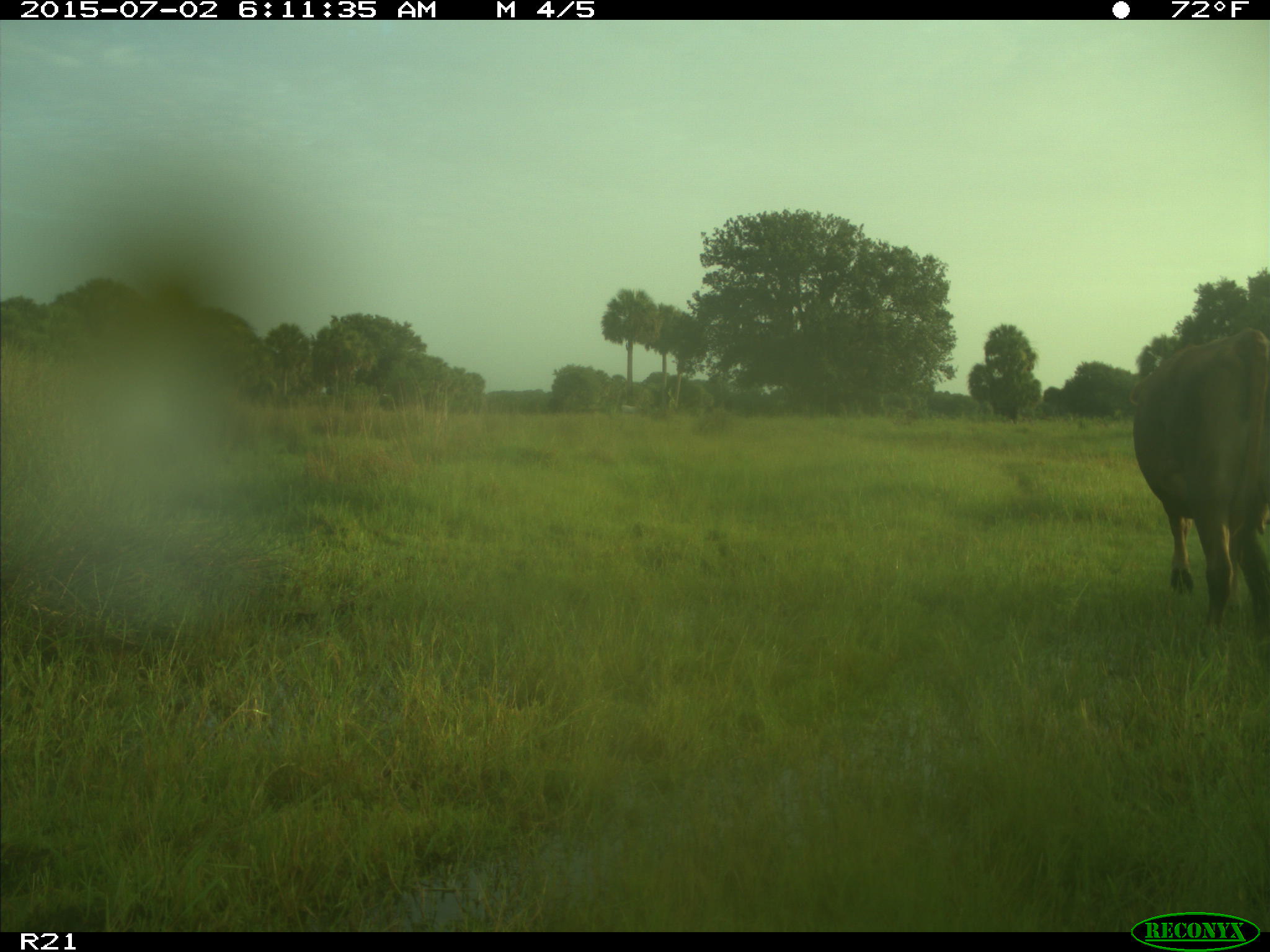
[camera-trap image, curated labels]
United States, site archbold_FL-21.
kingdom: Animalia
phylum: Chordata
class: Mammalia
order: Artiodactyla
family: Bovidae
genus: Bos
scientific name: Bos taurus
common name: domestic cow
Bos taurus (domestic cow).